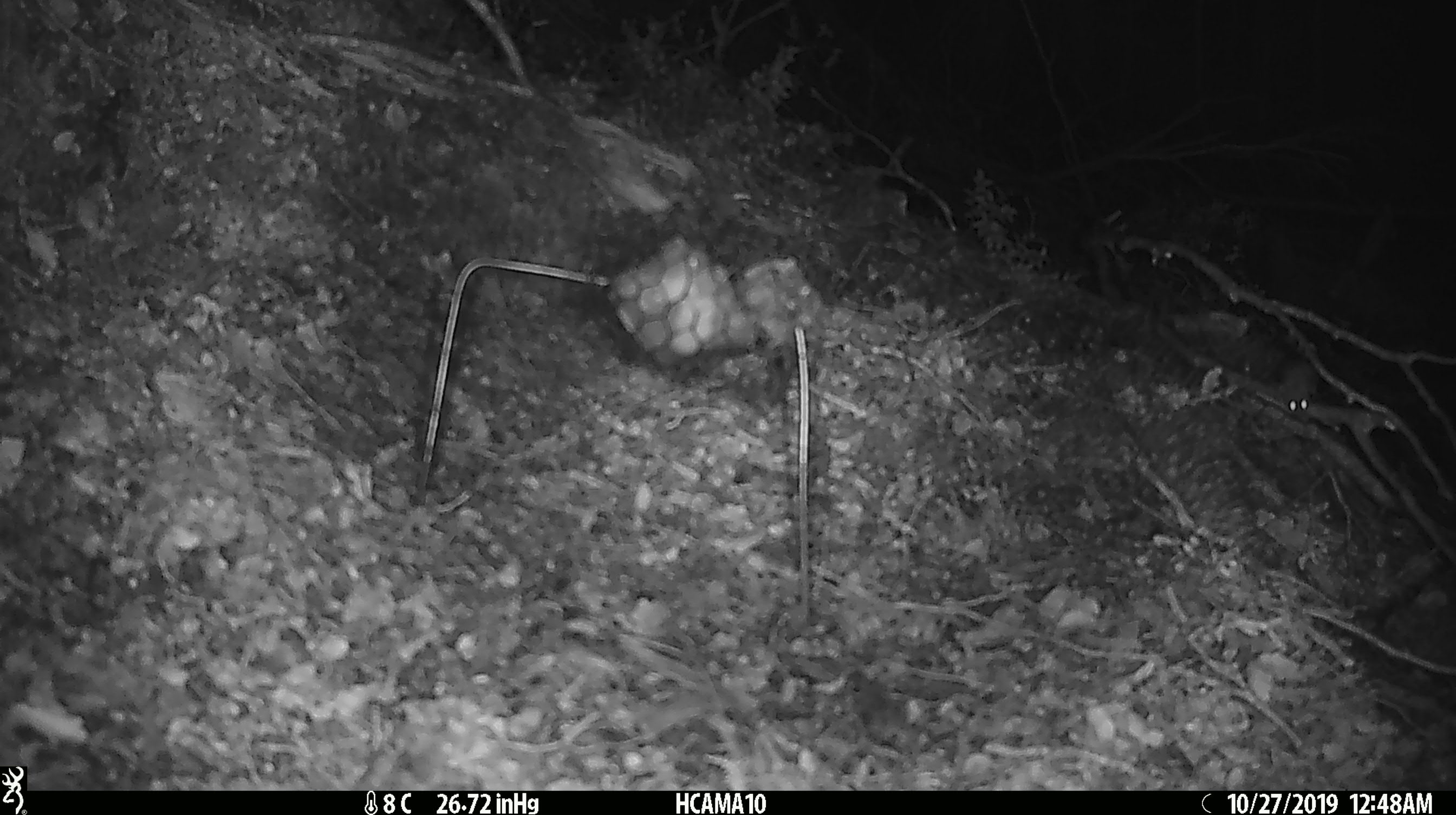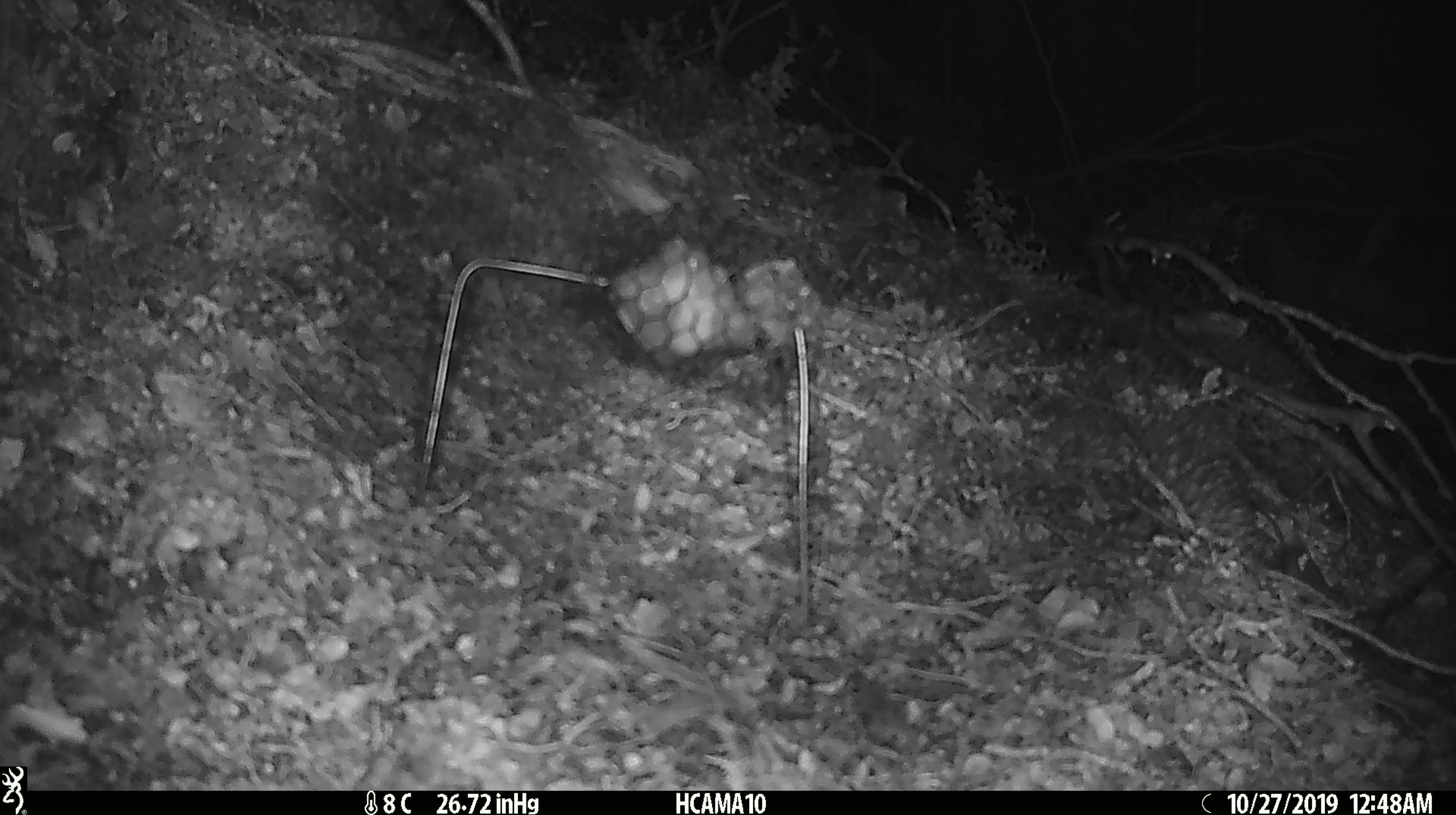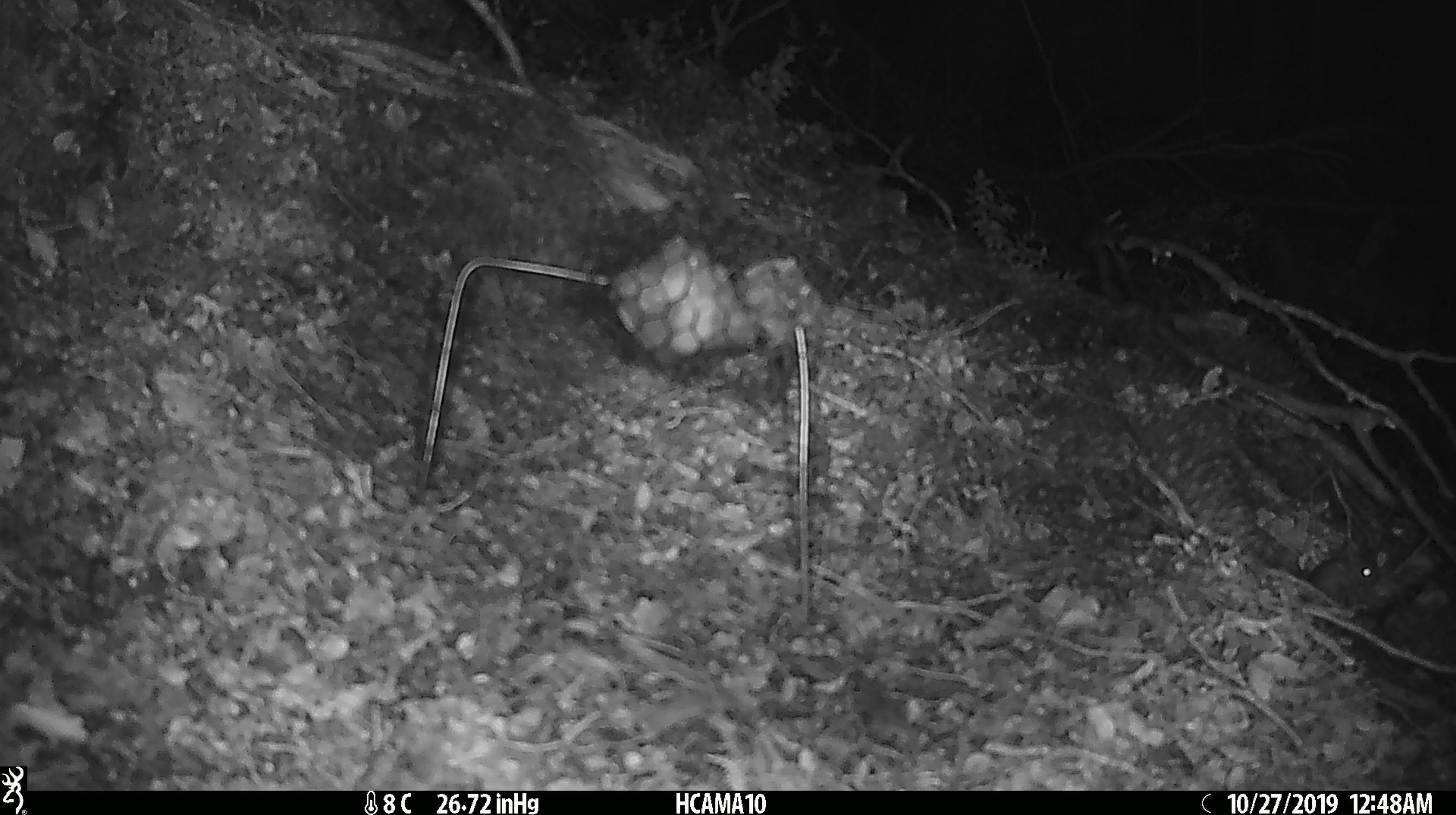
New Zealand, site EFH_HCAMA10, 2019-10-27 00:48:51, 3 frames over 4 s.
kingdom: Animalia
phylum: Chordata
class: Mammalia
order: Rodentia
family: Muridae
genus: Mus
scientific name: Mus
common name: mouse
Mouse (Mus).